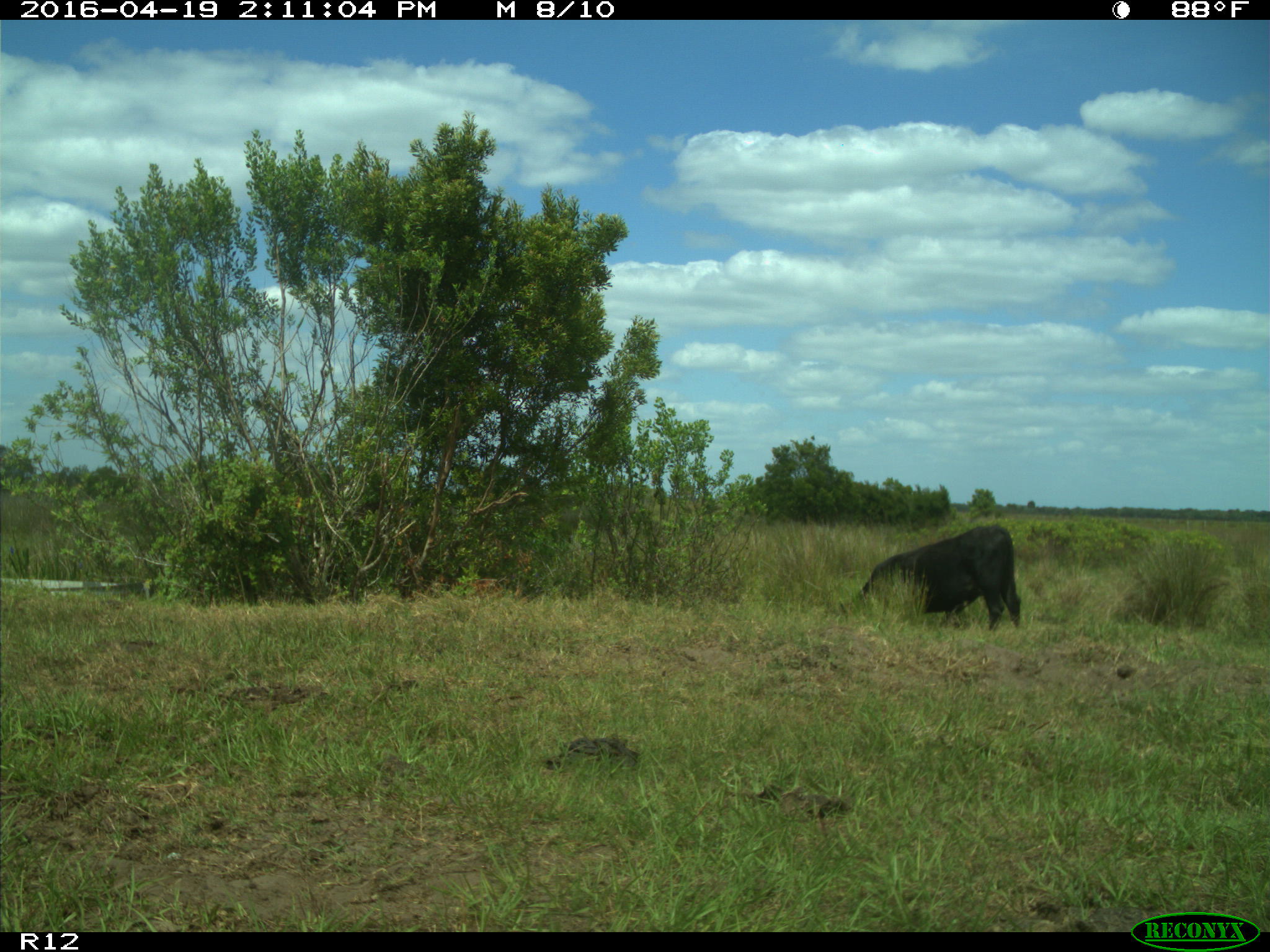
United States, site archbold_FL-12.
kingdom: Animalia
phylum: Chordata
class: Mammalia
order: Artiodactyla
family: Bovidae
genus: Bos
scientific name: Bos taurus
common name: domestic cow